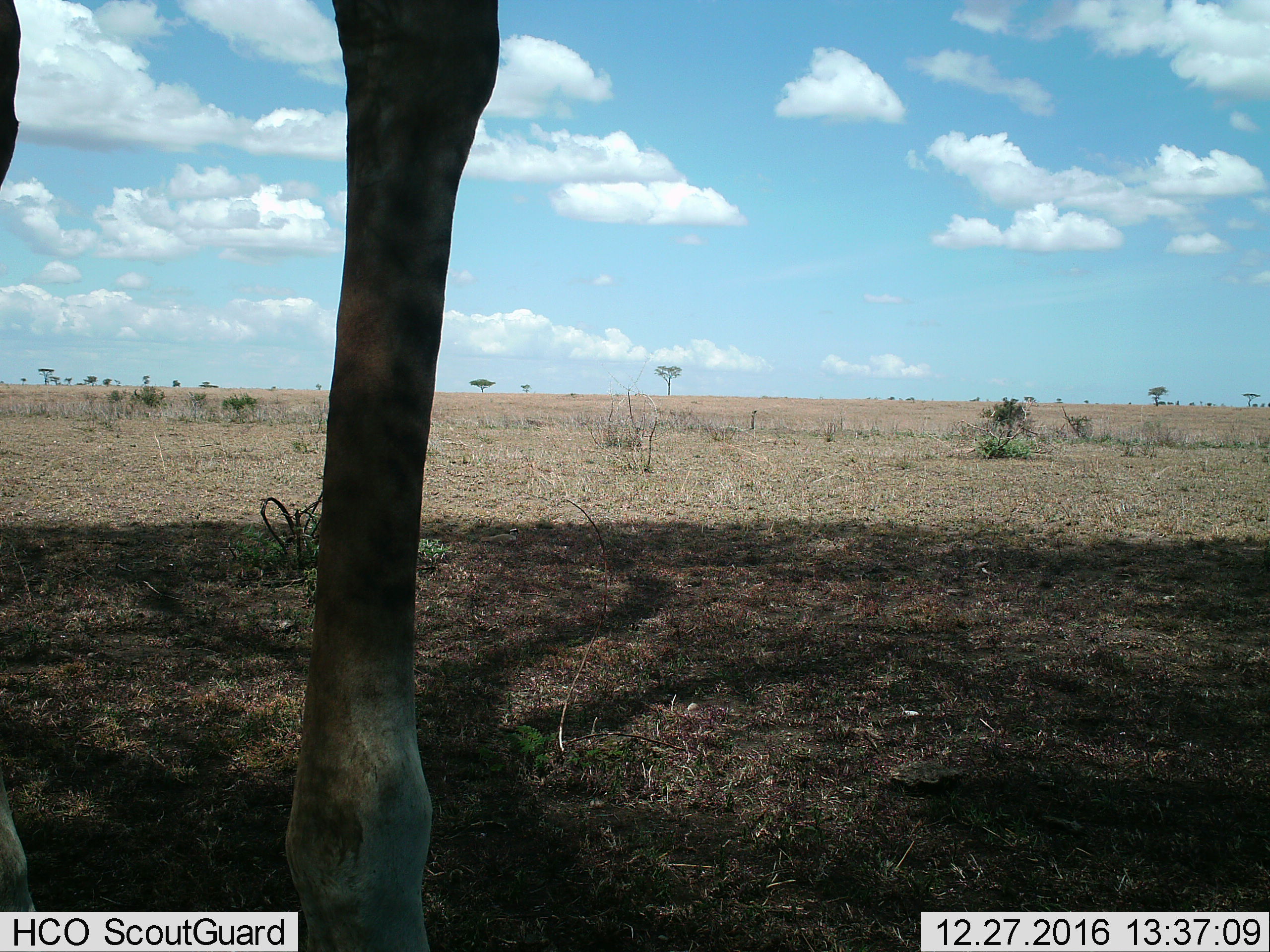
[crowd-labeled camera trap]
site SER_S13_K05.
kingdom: Animalia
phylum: Chordata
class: Mammalia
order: Artiodactyla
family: Giraffidae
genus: Giraffa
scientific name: Giraffa camelopardalis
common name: giraffe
Giraffe (Giraffa camelopardalis), count 1. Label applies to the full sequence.